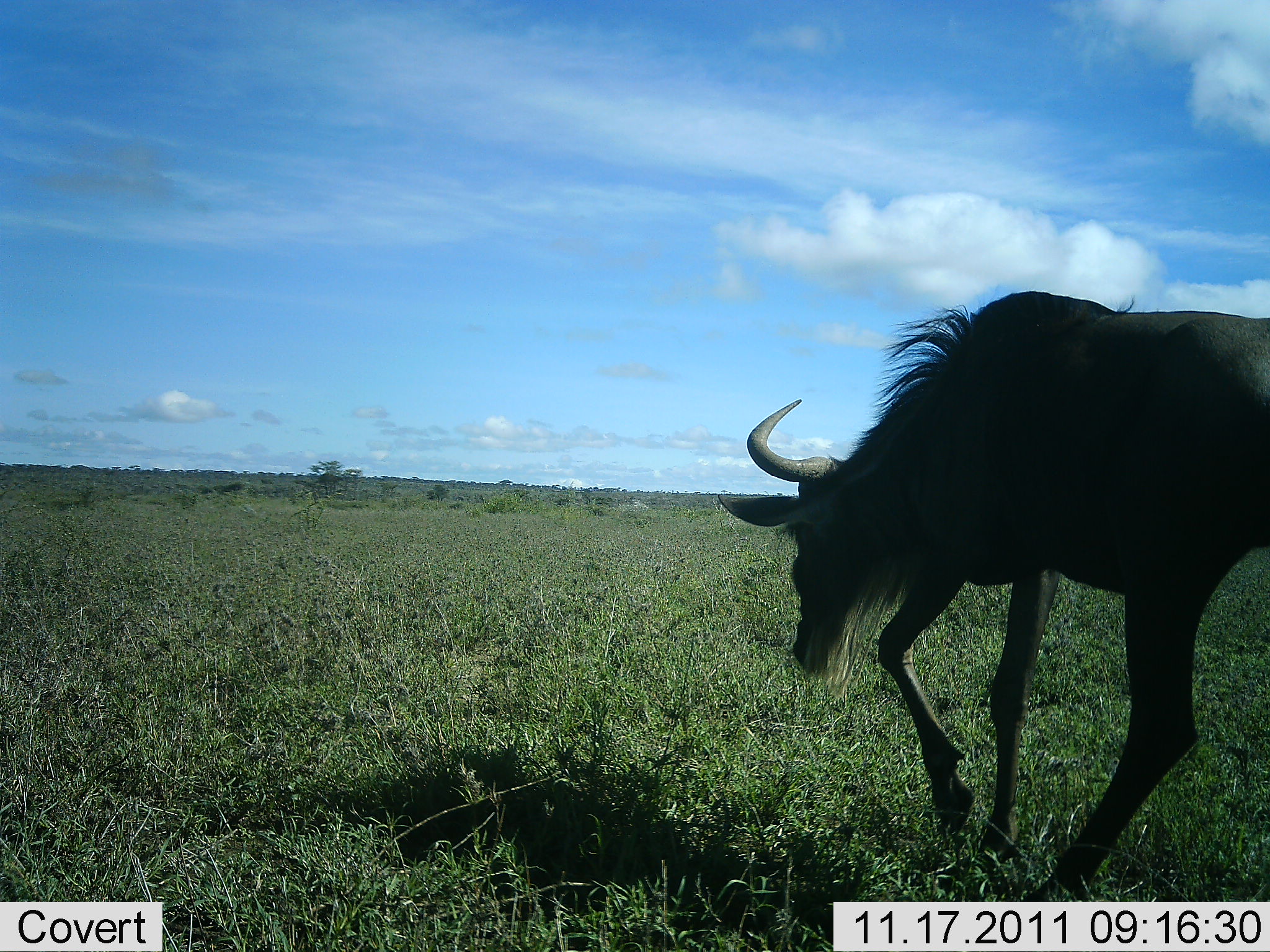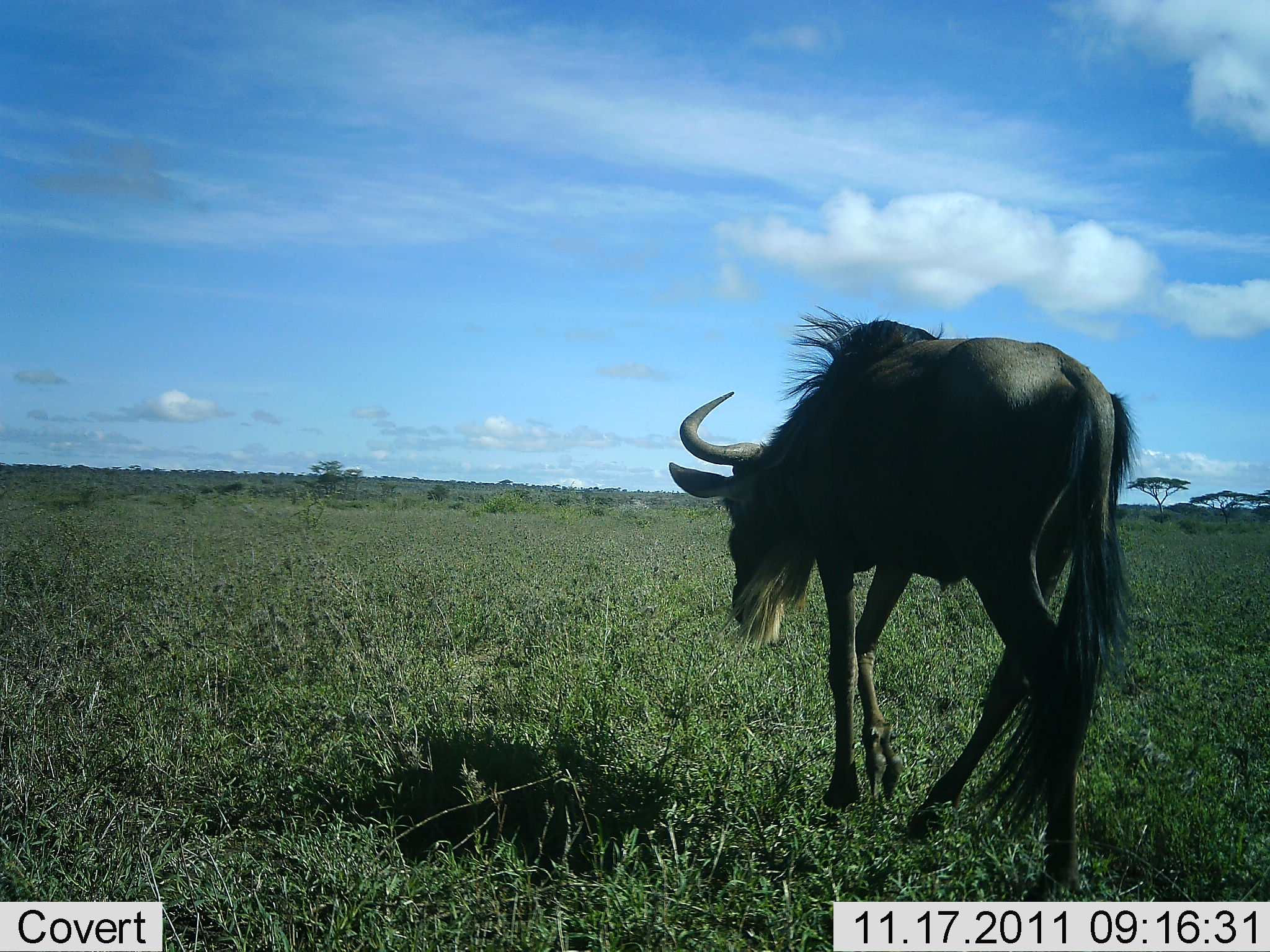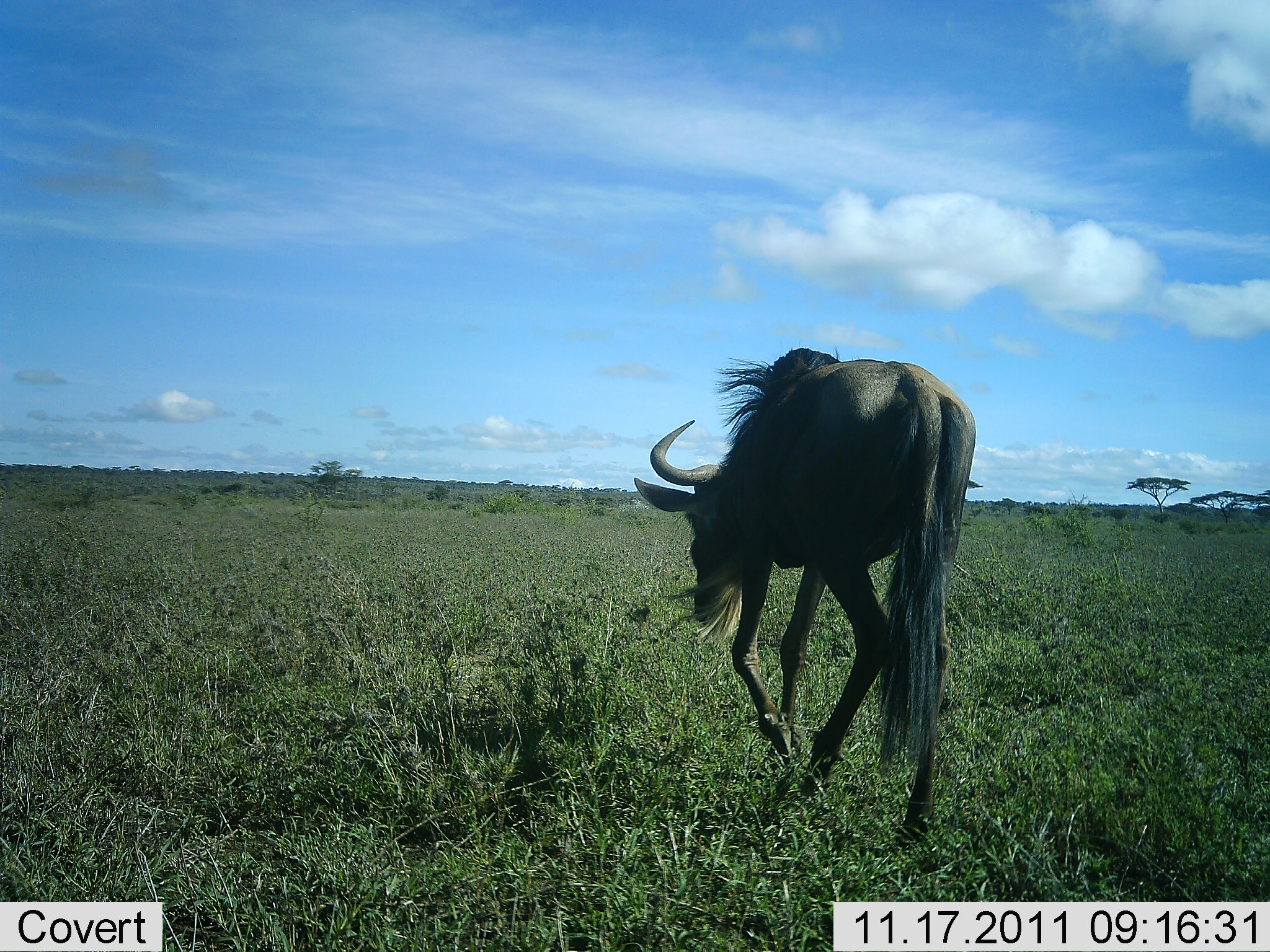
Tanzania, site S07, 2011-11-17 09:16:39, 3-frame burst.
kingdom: Animalia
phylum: Chordata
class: Mammalia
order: Artiodactyla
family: Bovidae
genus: Connochaetes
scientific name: Connochaetes taurinus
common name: blue wildebeest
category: wildebeest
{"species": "wildebeest (blue wildebeest) (Connochaetes taurinus)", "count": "1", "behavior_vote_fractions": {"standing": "0%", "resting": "0%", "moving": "100%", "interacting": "0%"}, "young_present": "0%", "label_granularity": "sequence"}